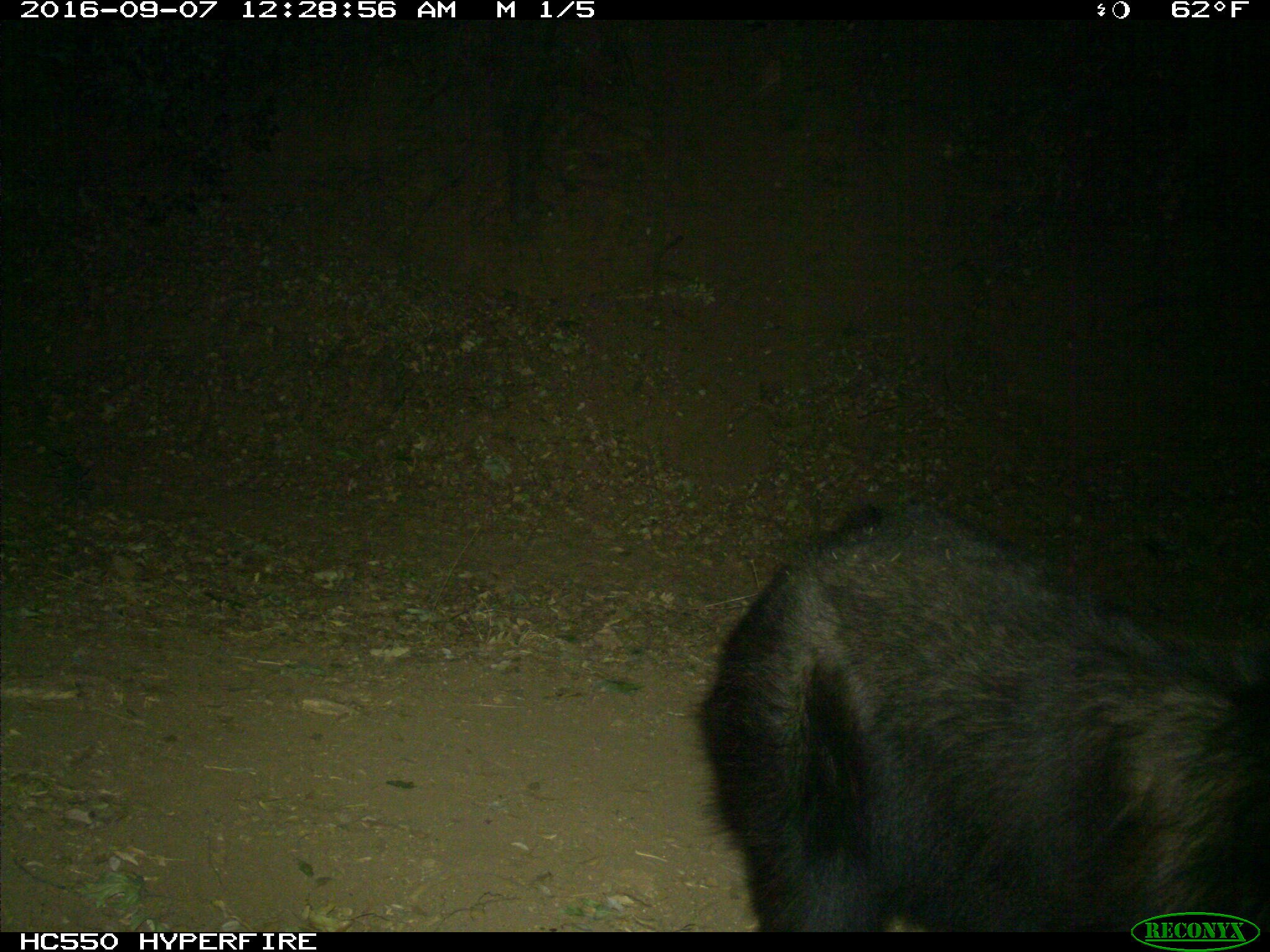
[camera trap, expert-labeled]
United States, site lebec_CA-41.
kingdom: Animalia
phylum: Chordata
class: Mammalia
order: Carnivora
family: Ursidae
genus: Ursus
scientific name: Ursus americanus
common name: american black bear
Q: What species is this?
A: Ursus americanus (american black bear).